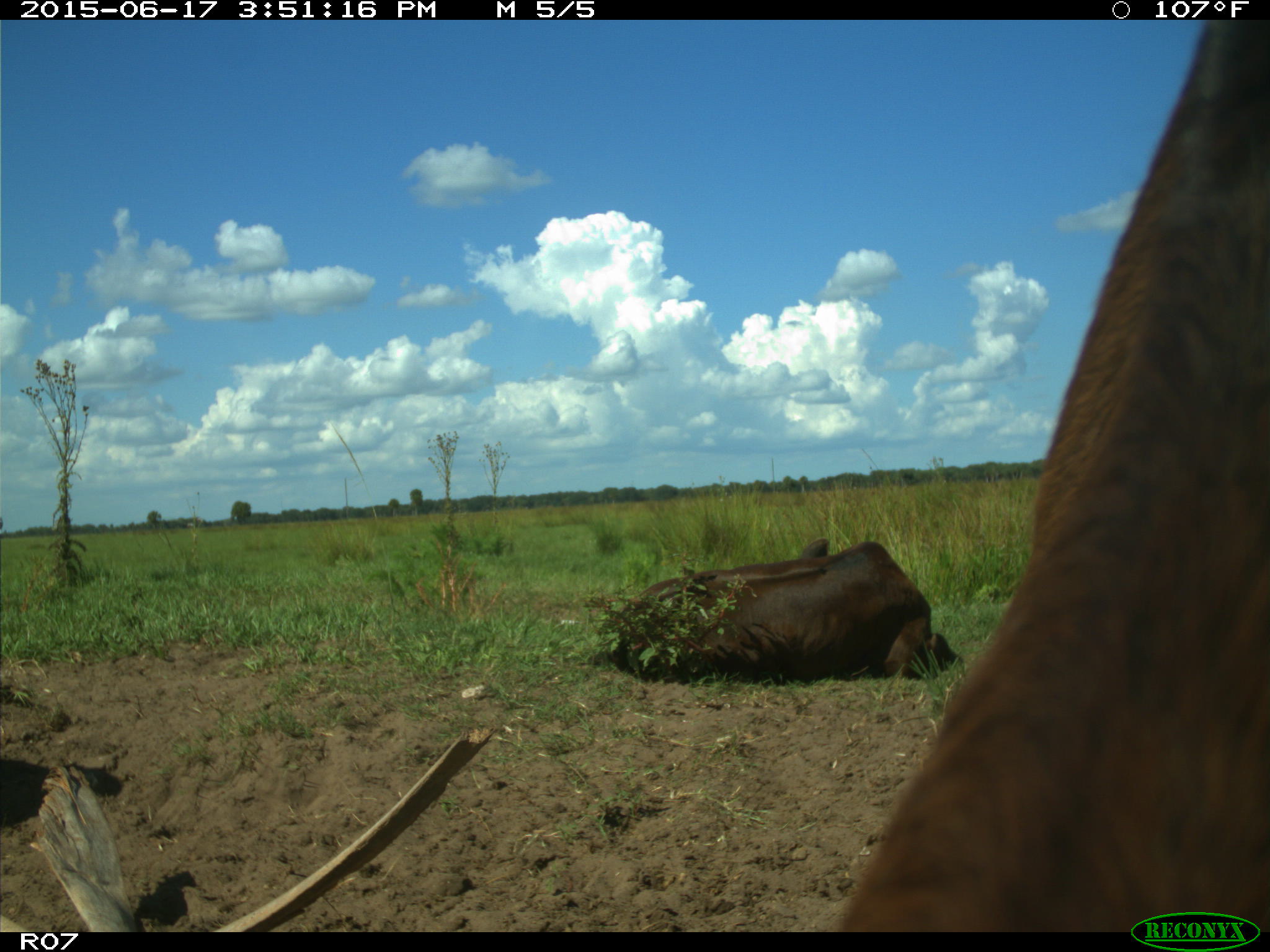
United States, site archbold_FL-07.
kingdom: Animalia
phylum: Chordata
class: Mammalia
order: Artiodactyla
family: Bovidae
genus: Bos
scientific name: Bos taurus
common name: domestic cow